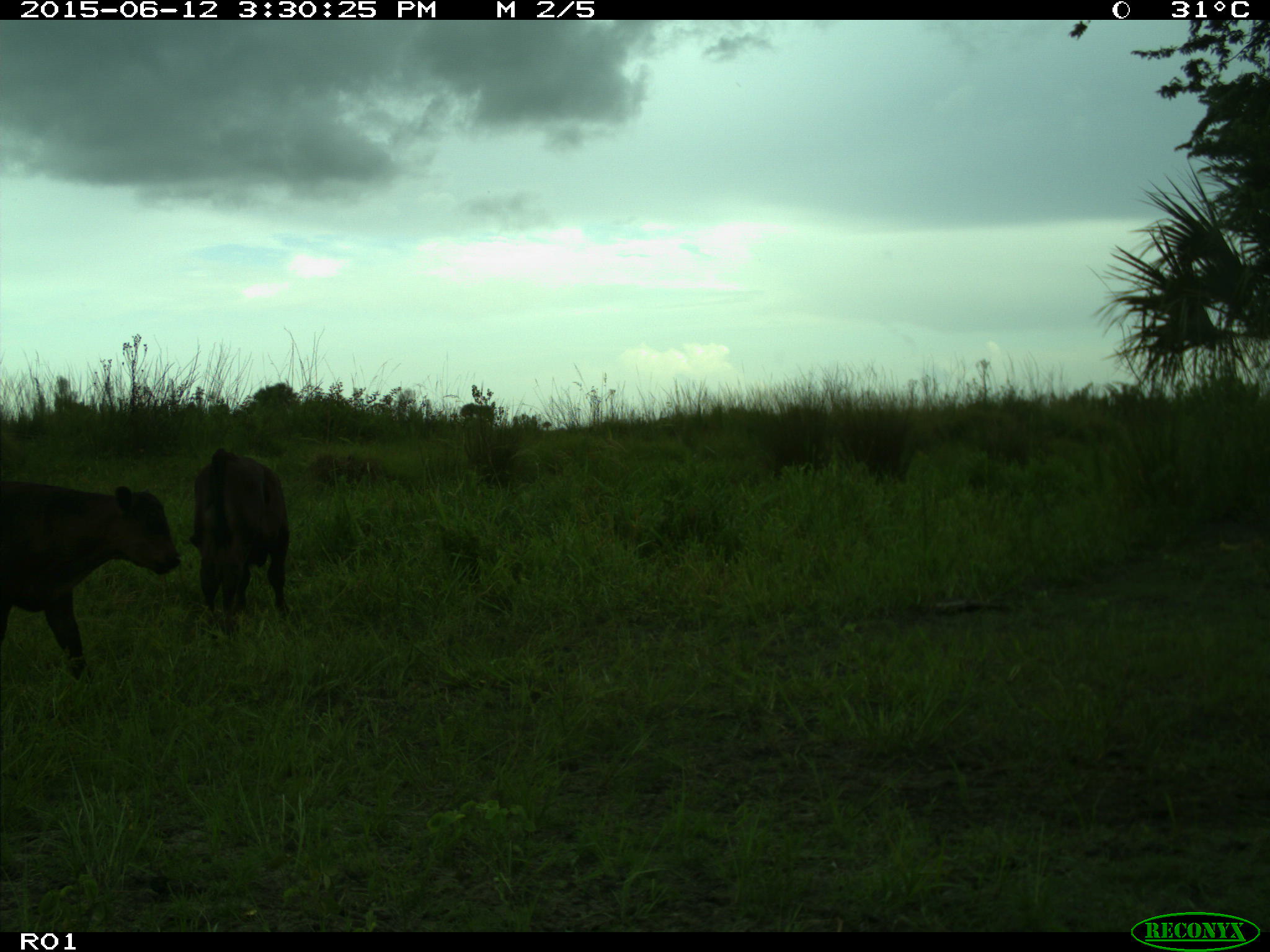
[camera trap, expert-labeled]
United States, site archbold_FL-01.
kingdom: Animalia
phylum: Chordata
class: Mammalia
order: Artiodactyla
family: Bovidae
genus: Bos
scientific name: Bos taurus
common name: domestic cow